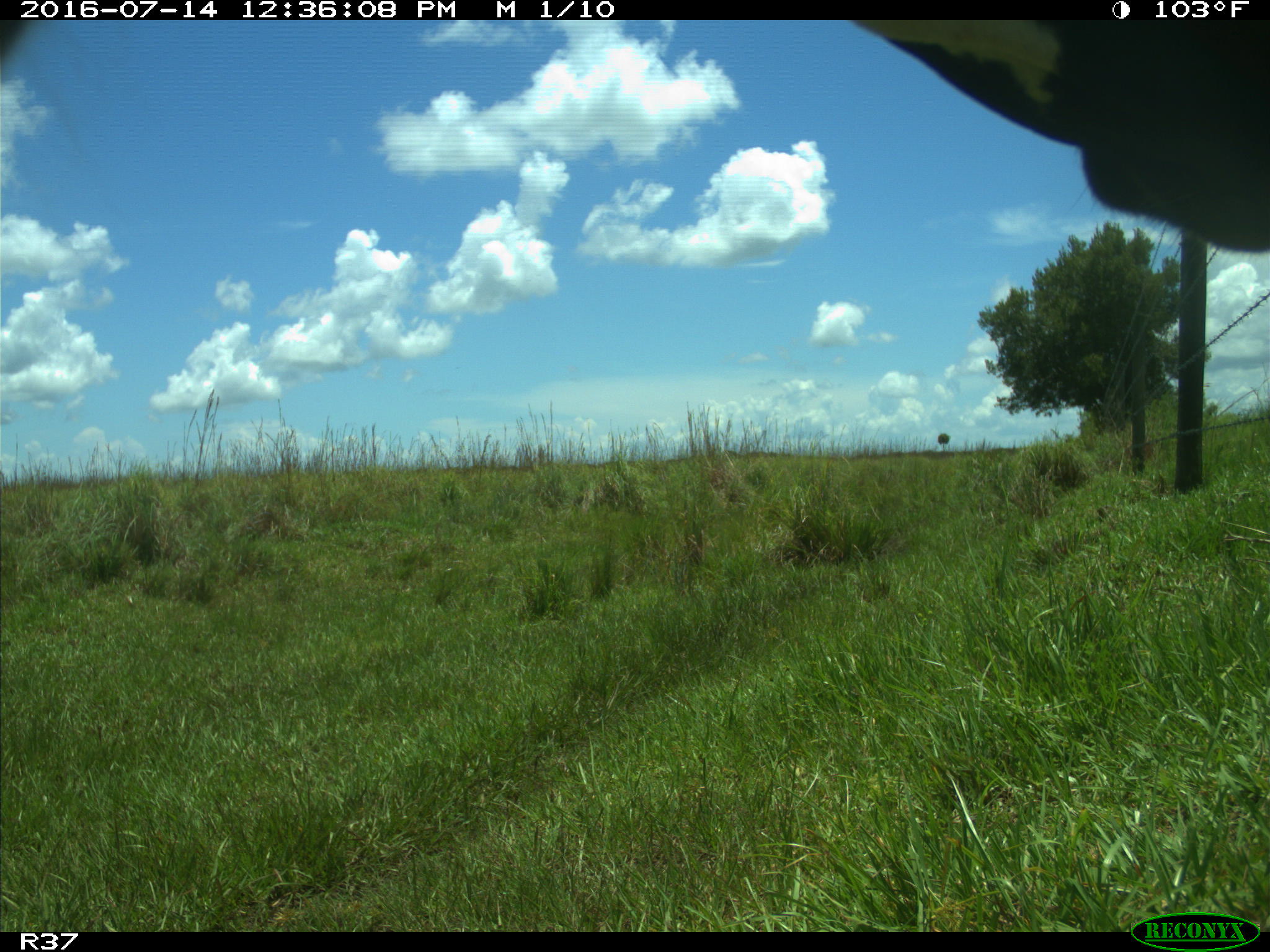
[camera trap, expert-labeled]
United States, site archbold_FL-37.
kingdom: Animalia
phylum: Chordata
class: Mammalia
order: Artiodactyla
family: Bovidae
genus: Bos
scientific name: Bos taurus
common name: domestic cow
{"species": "Bos taurus (domestic cow)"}